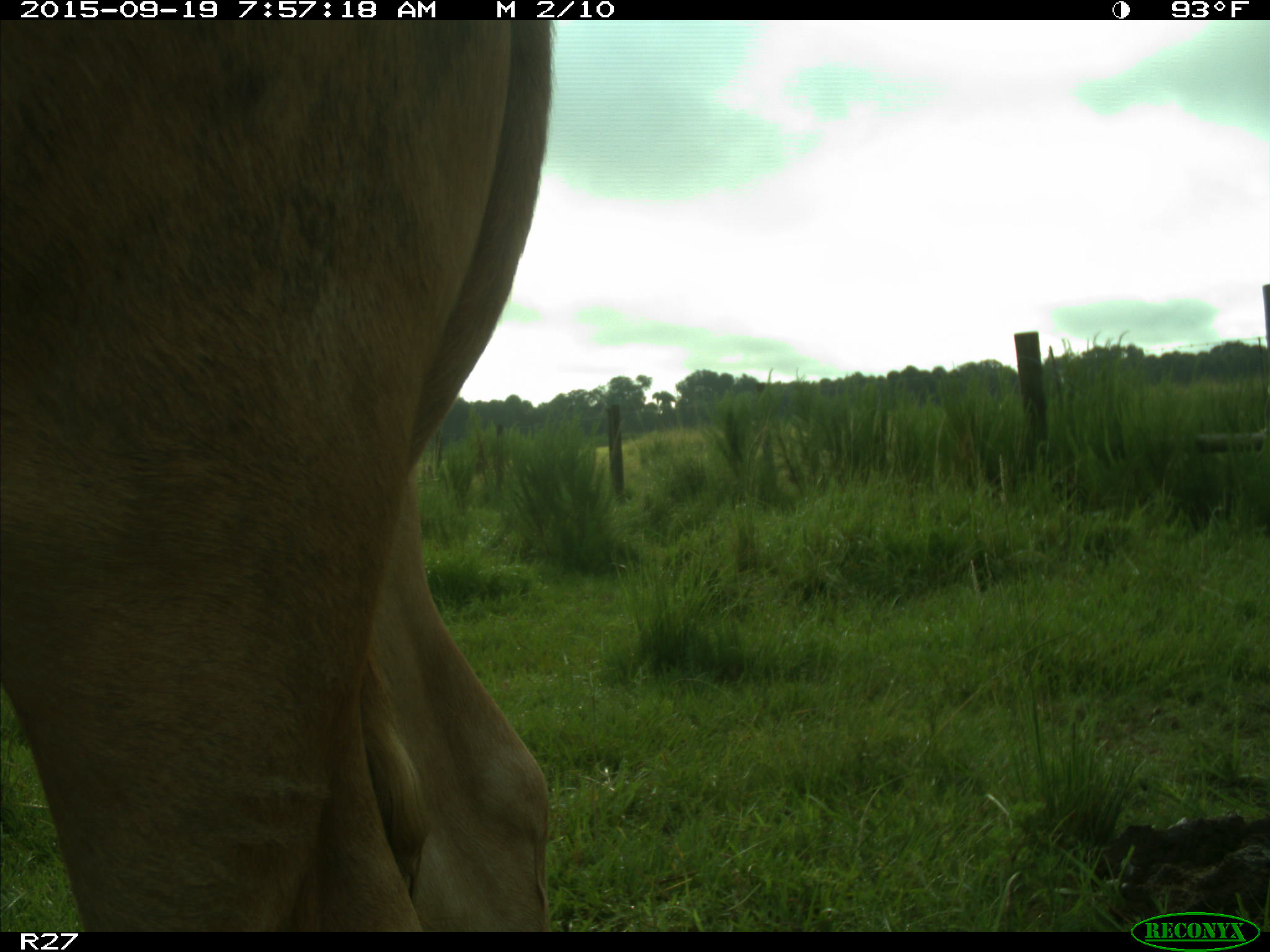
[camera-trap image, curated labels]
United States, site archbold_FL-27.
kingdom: Animalia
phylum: Chordata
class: Mammalia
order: Artiodactyla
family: Bovidae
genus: Bos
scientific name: Bos taurus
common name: domestic cow